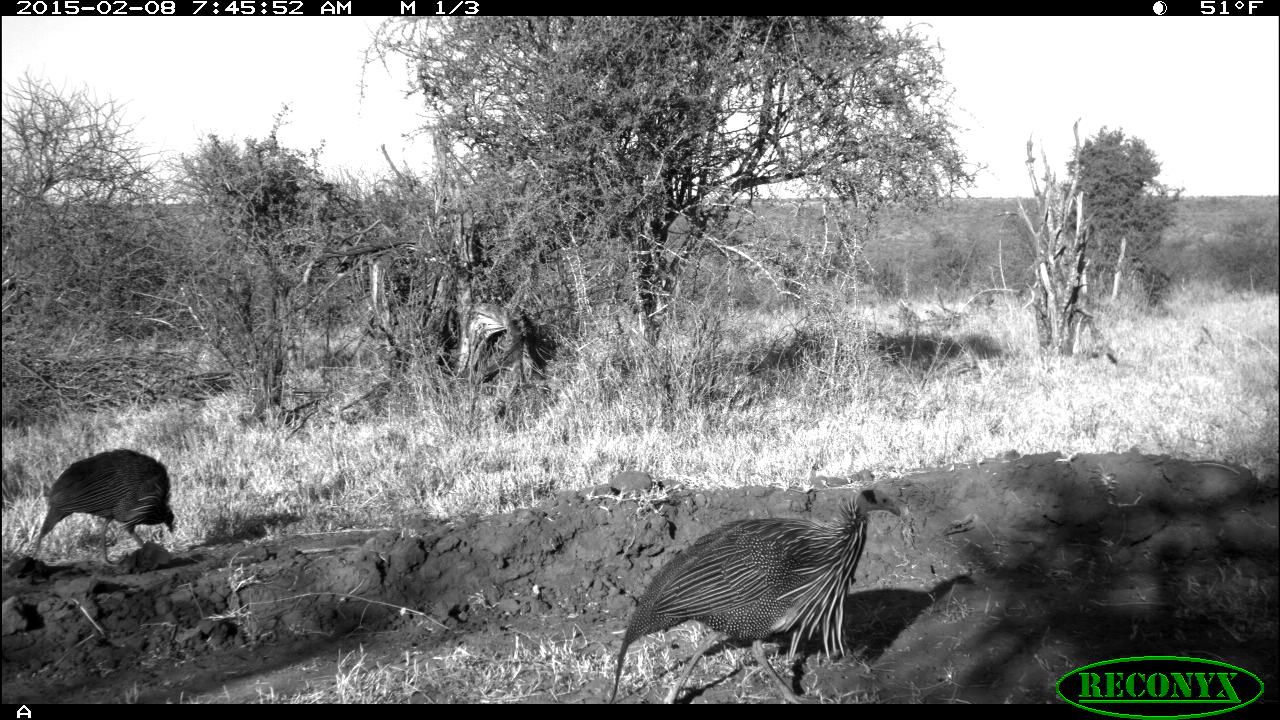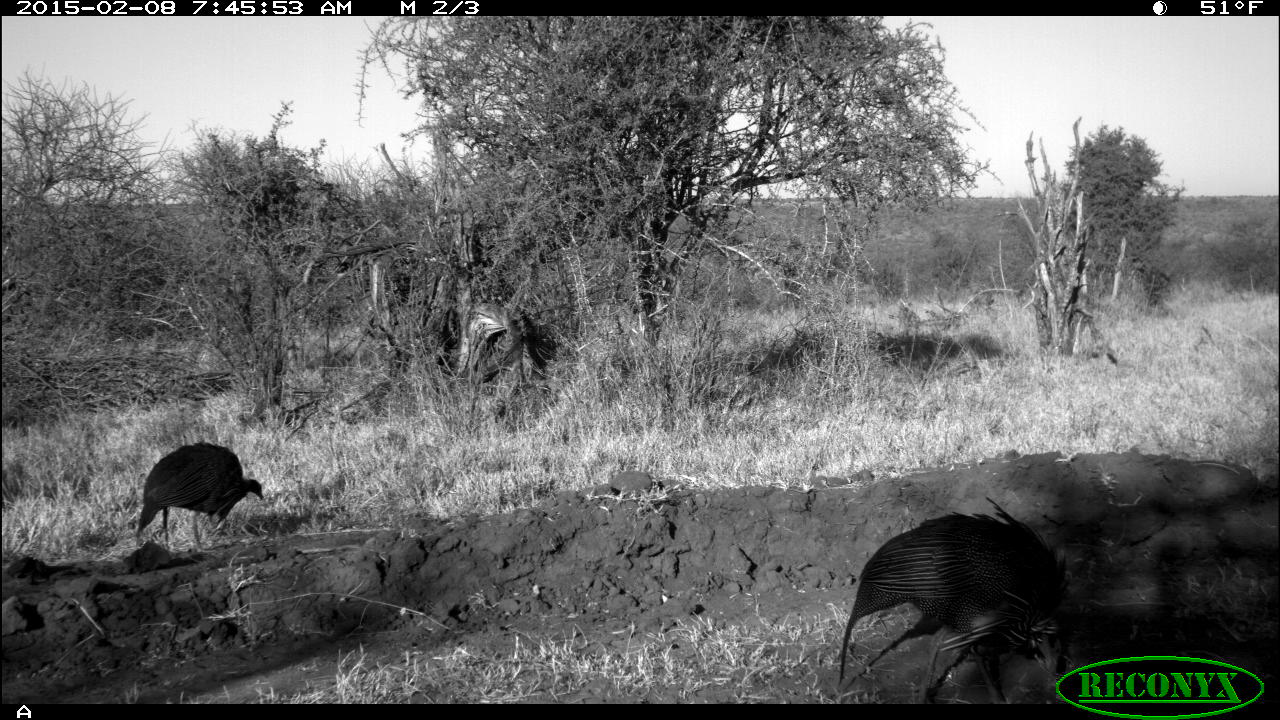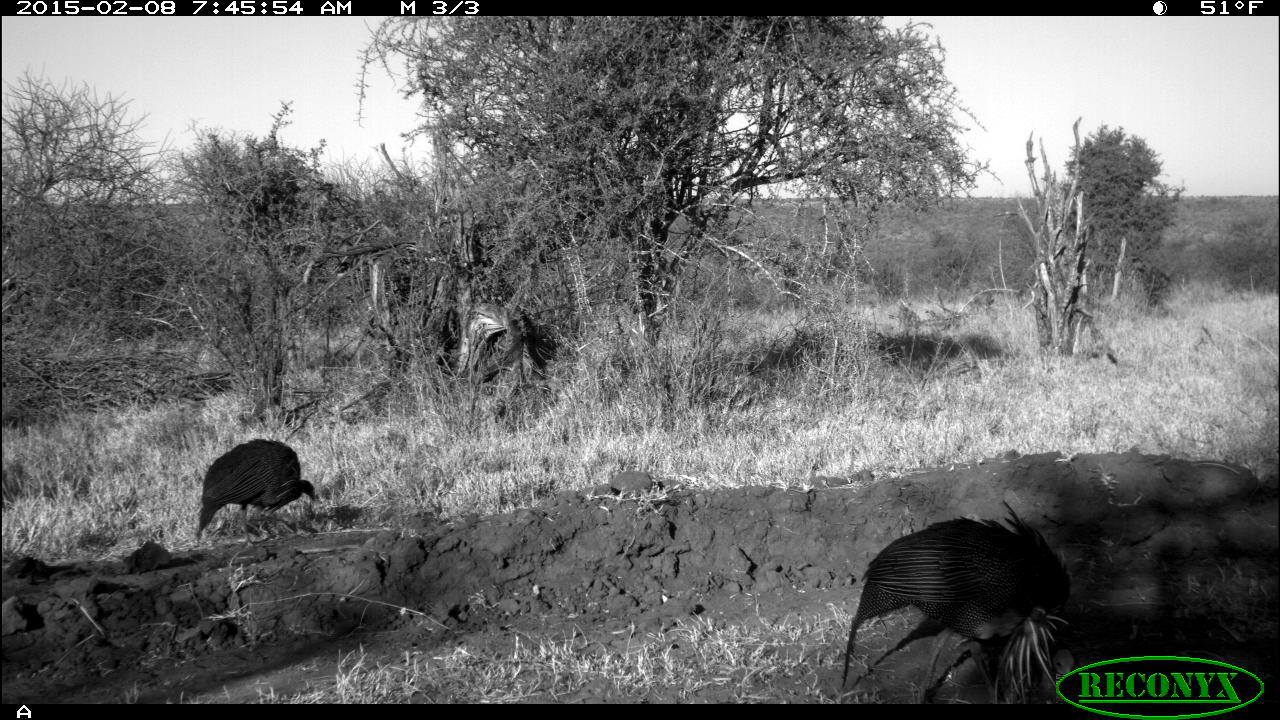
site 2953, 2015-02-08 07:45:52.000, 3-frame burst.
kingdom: Animalia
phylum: Chordata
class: Aves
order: Galliformes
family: Numididae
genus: Acryllium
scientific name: Acryllium vulturinum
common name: vulturine guineafowl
Acryllium vulturinum (vulturine guineafowl), count 2.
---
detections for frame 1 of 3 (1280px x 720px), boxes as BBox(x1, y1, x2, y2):
acryllium vulturinum: BBox(607, 487, 899, 702); BBox(34, 447, 176, 568)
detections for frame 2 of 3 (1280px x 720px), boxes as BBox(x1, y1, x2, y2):
acryllium vulturinum: BBox(837, 496, 1071, 702); BBox(138, 442, 264, 554)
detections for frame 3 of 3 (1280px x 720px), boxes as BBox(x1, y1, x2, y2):
acryllium vulturinum: BBox(843, 499, 1073, 704); BBox(195, 438, 316, 546)